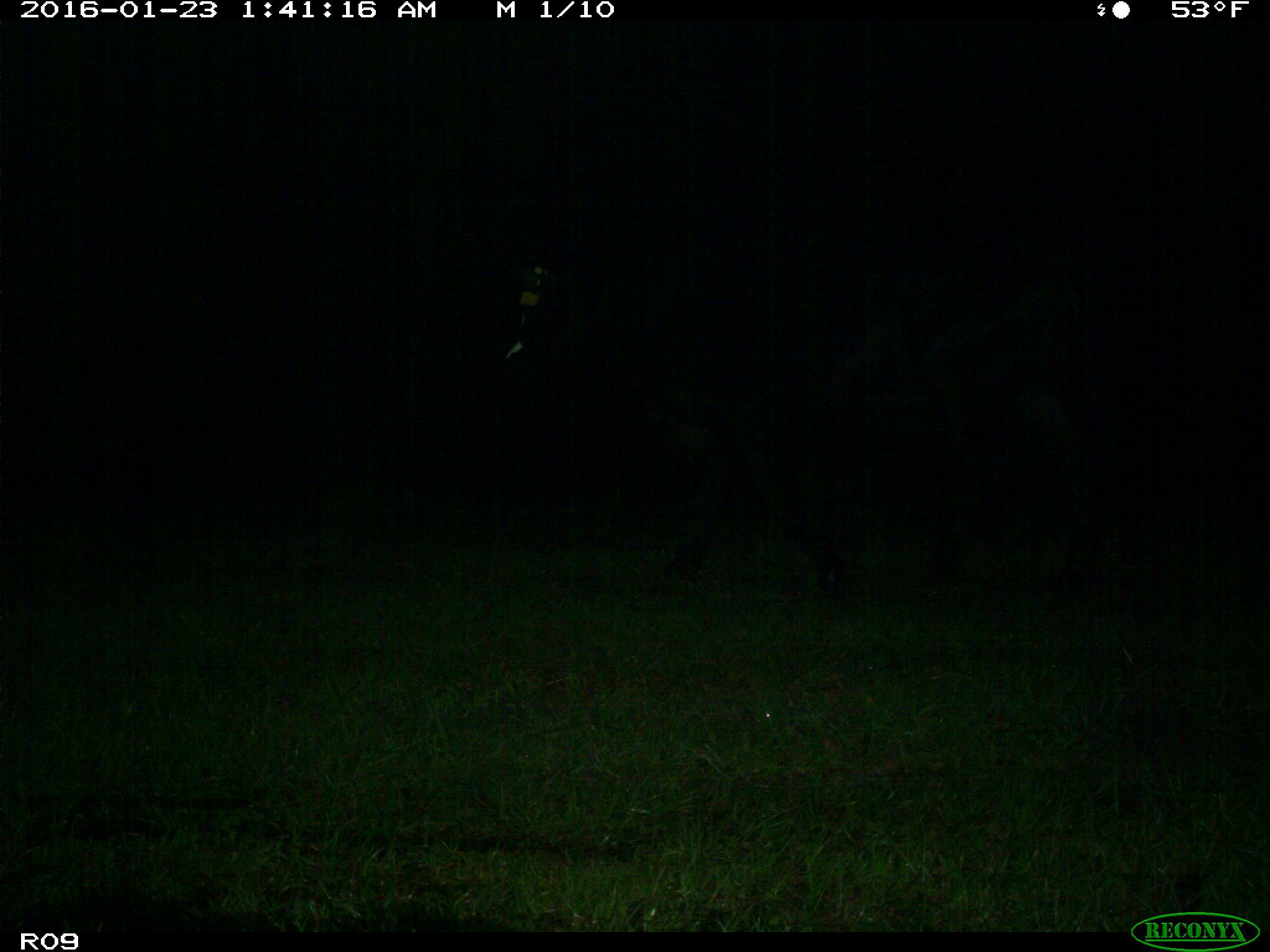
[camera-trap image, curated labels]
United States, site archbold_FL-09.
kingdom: Animalia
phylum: Chordata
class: Mammalia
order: Artiodactyla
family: Bovidae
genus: Bos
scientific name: Bos taurus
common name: domestic cow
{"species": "Bos taurus (domestic cow)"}